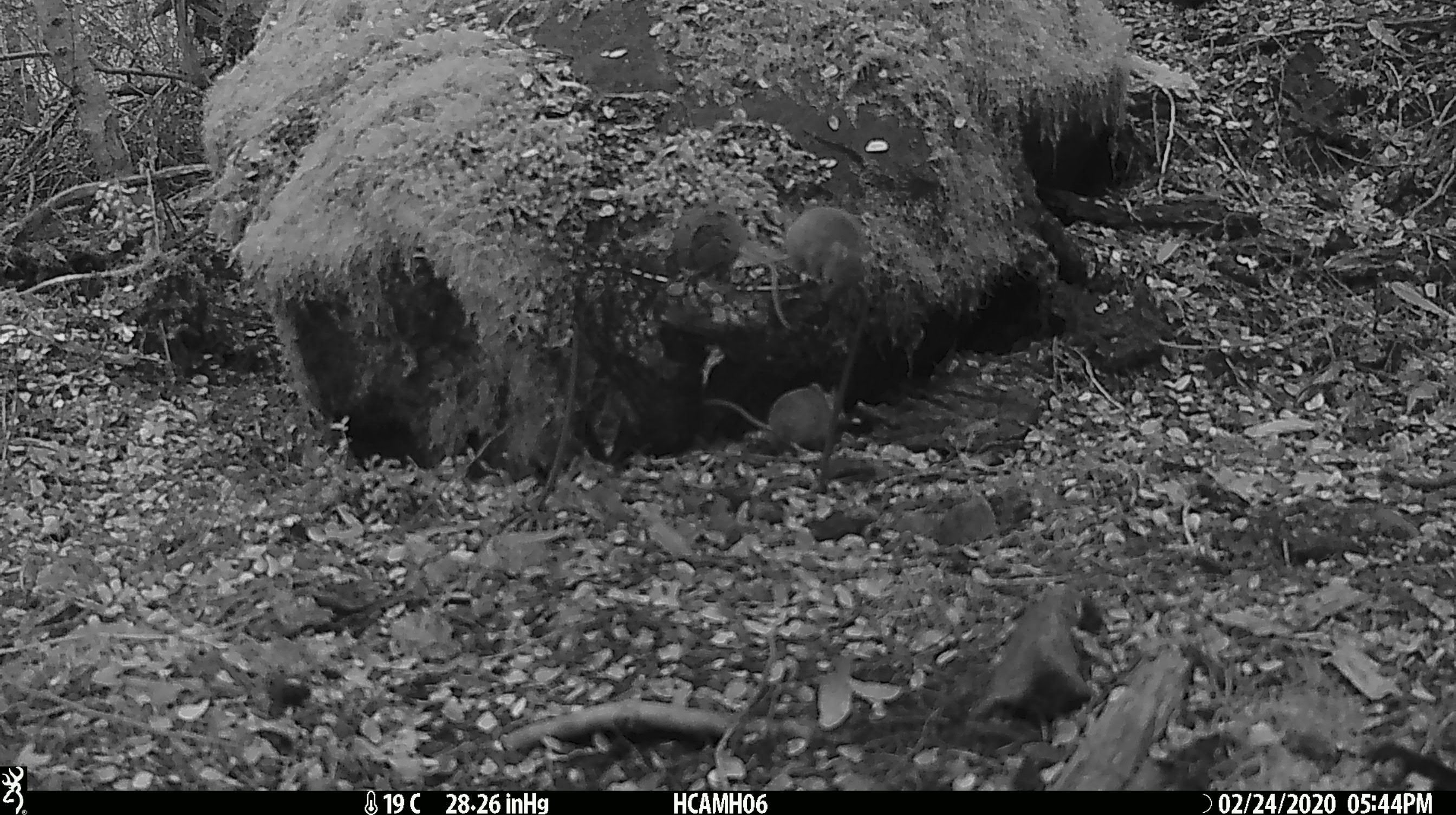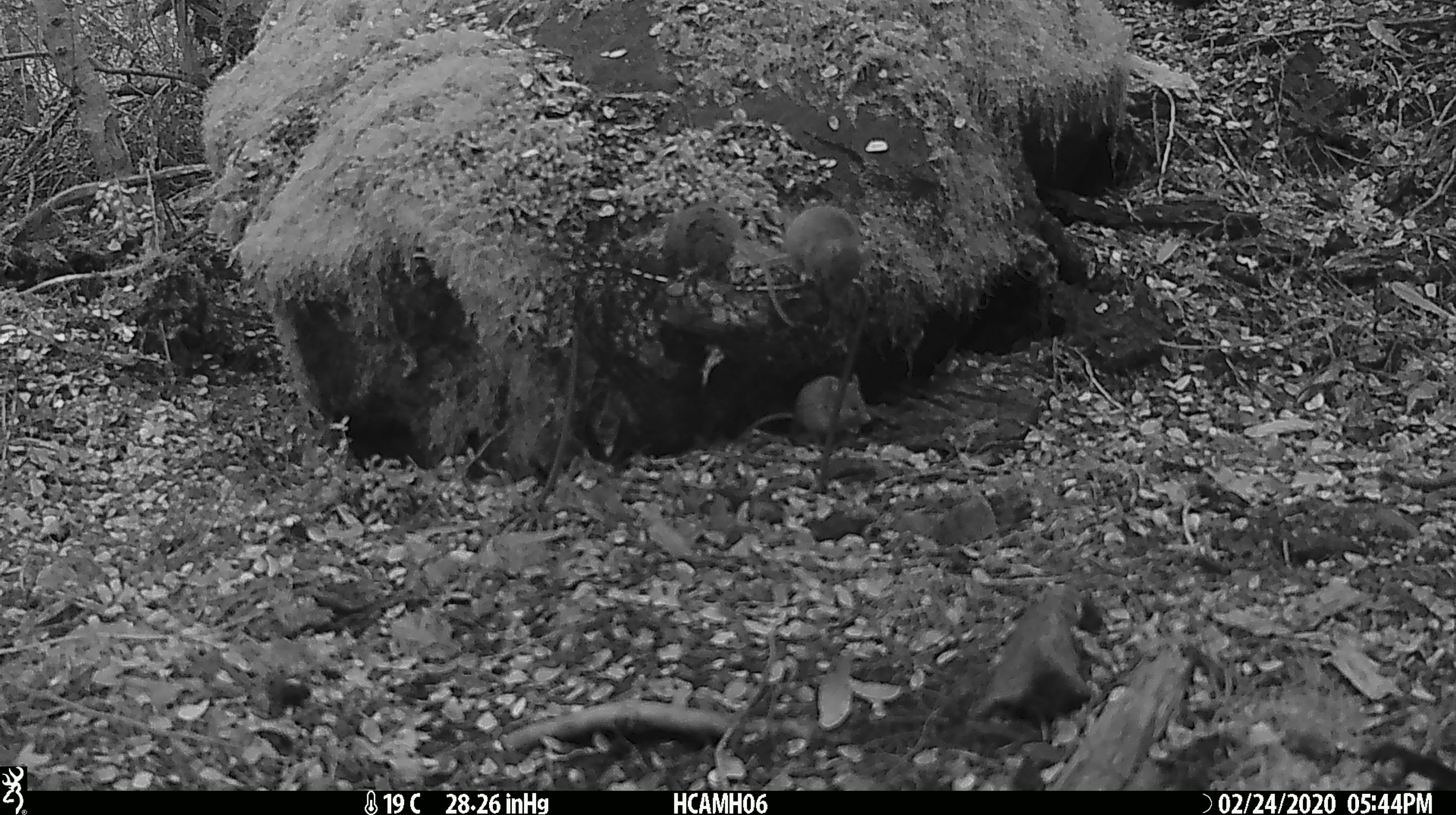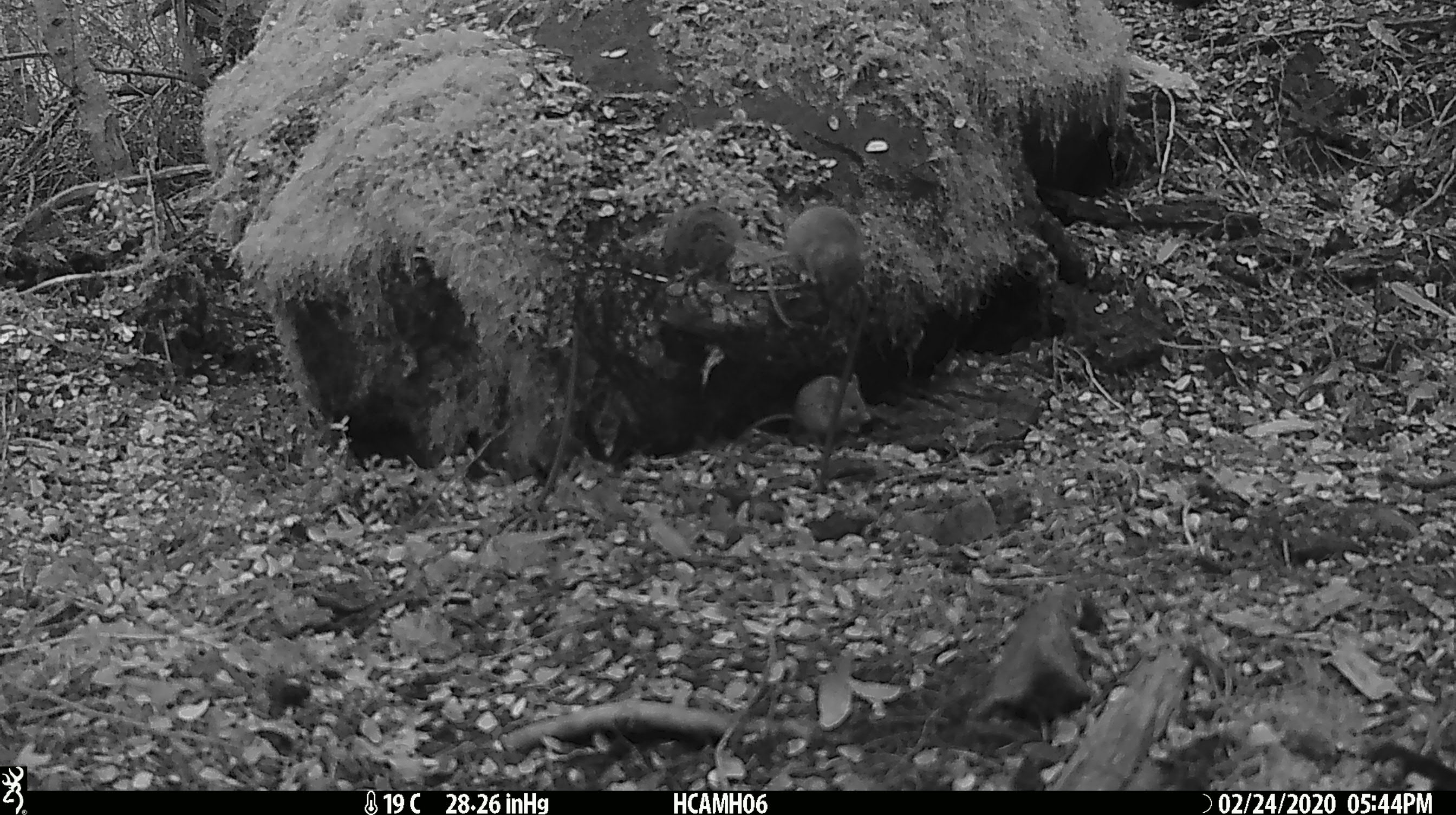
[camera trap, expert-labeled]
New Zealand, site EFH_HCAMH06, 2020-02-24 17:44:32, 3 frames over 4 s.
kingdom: Animalia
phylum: Chordata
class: Mammalia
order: Rodentia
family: Muridae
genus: Mus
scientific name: Mus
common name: mouse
Mouse (Mus).